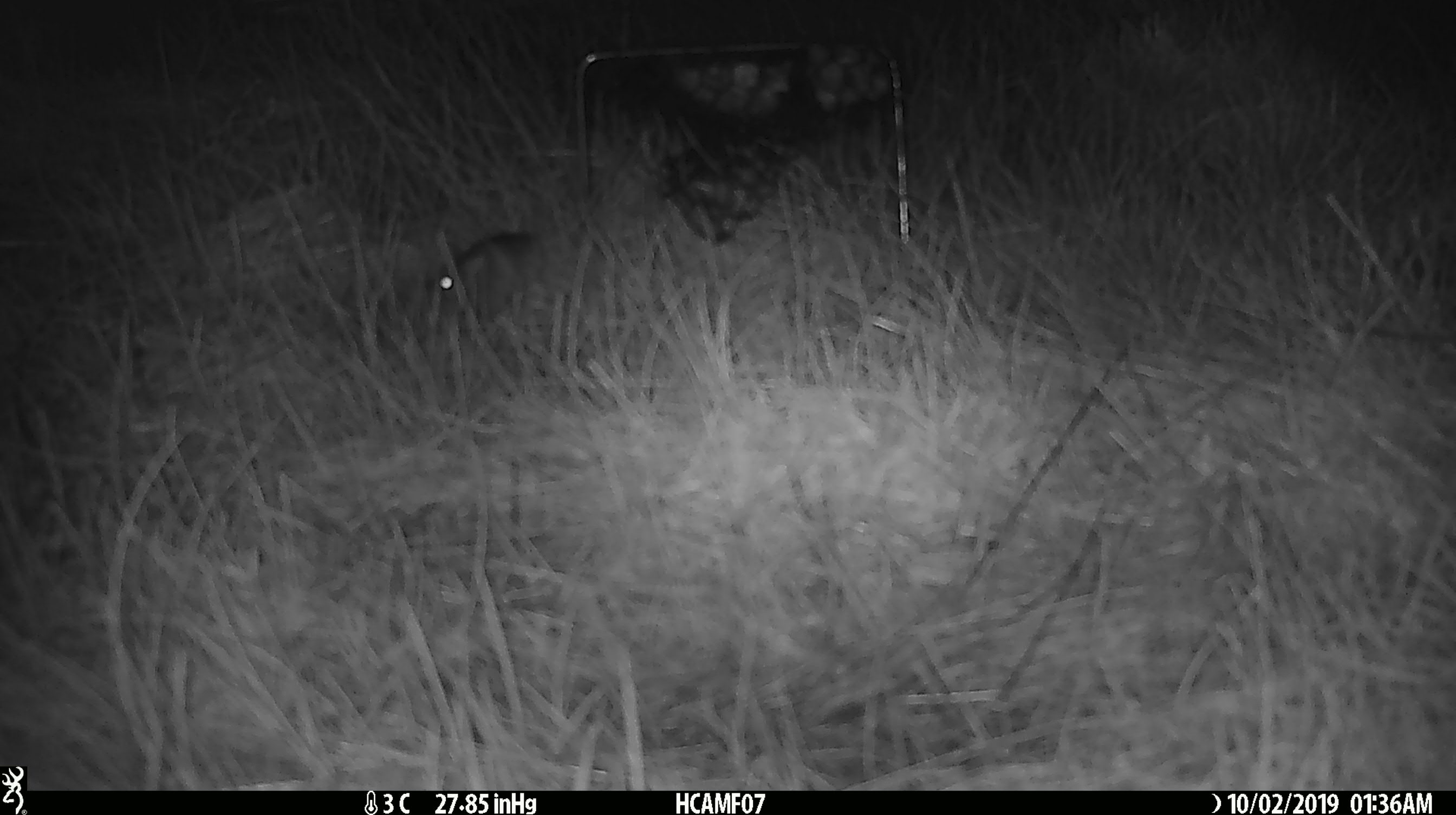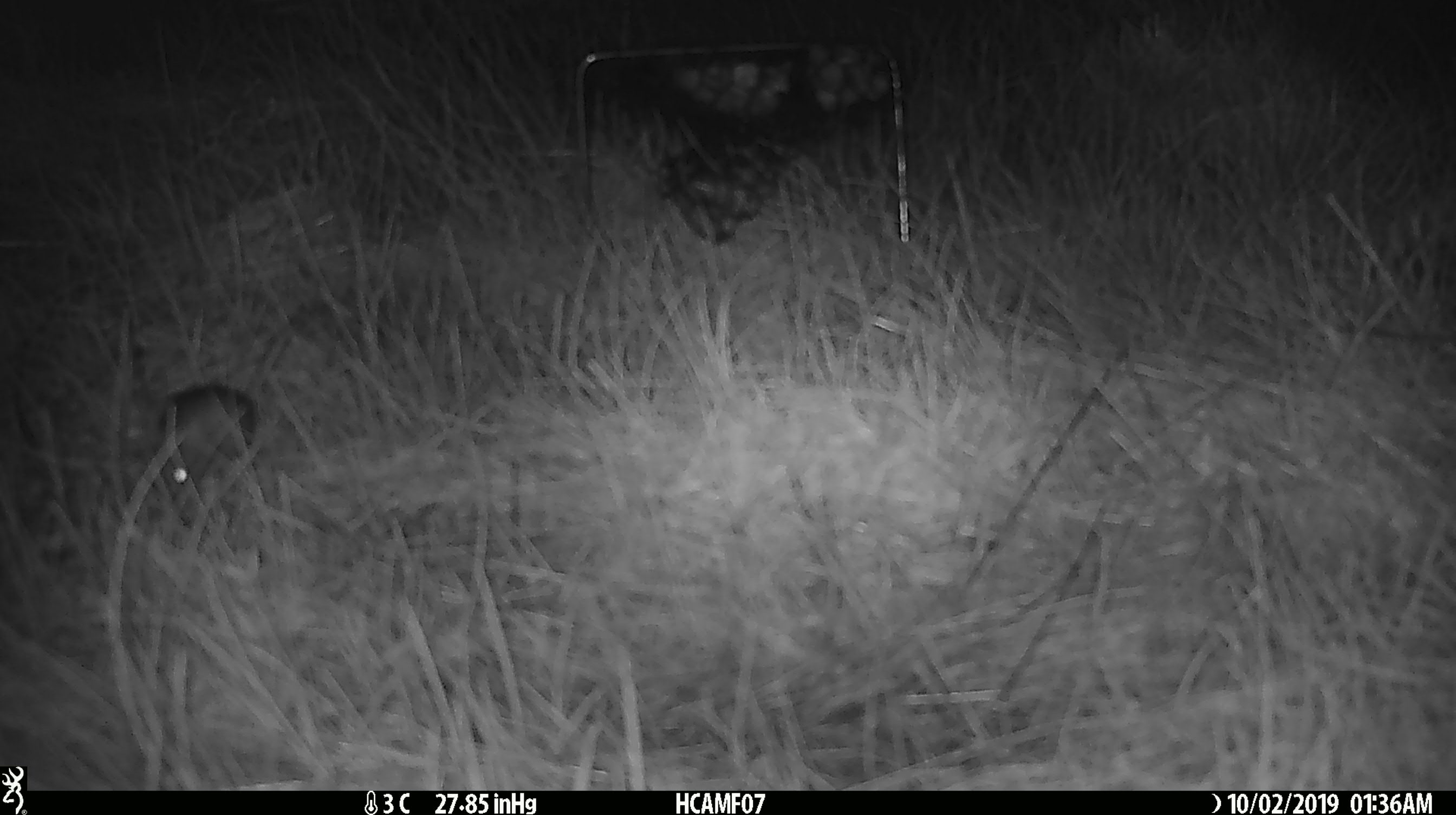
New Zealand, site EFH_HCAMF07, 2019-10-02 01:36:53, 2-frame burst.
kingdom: Animalia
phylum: Chordata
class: Mammalia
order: Rodentia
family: Muridae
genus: Mus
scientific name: Mus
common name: mouse